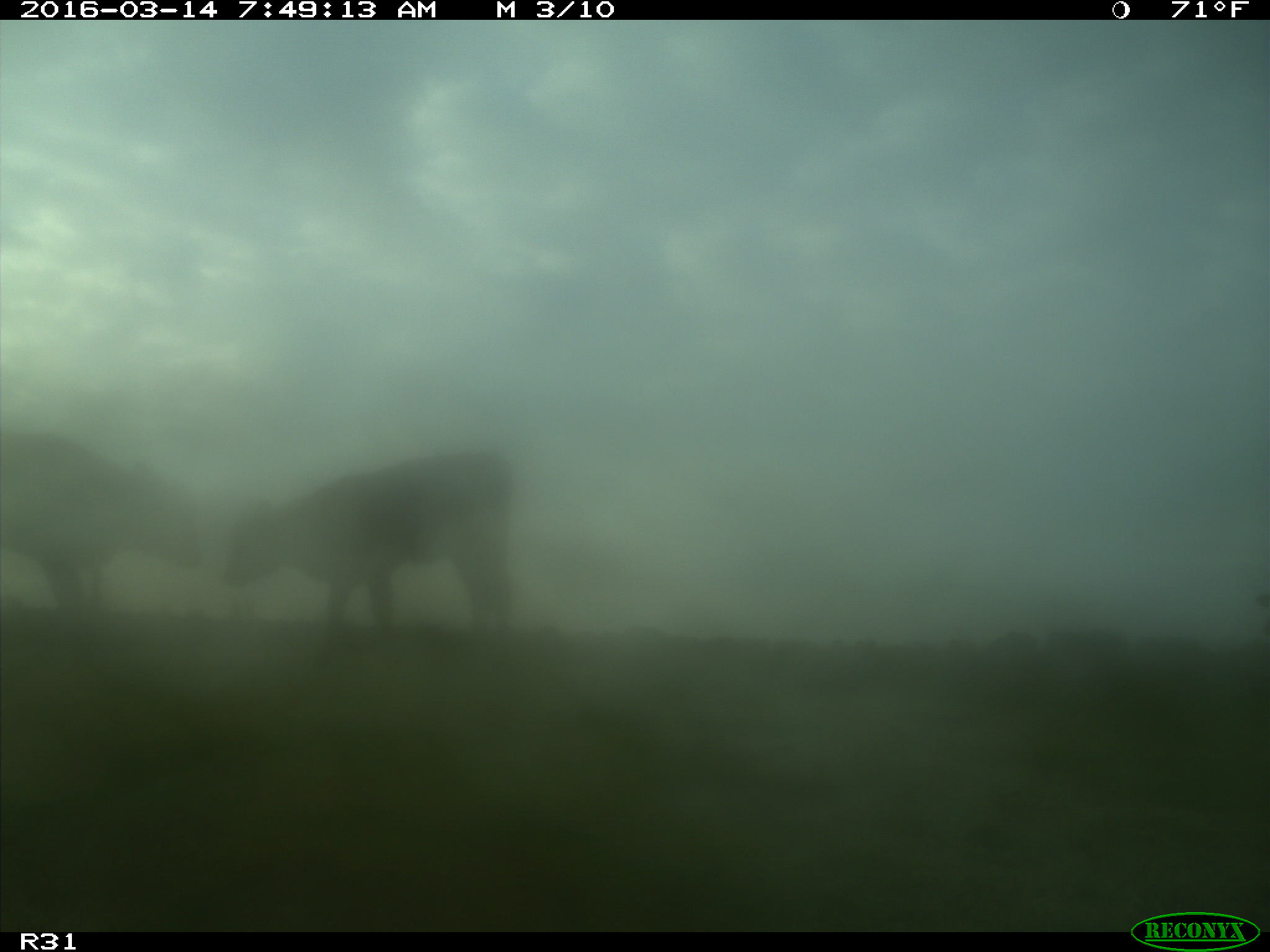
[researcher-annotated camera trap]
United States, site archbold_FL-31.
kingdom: Animalia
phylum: Chordata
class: Mammalia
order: Artiodactyla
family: Bovidae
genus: Bos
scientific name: Bos taurus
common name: domestic cow